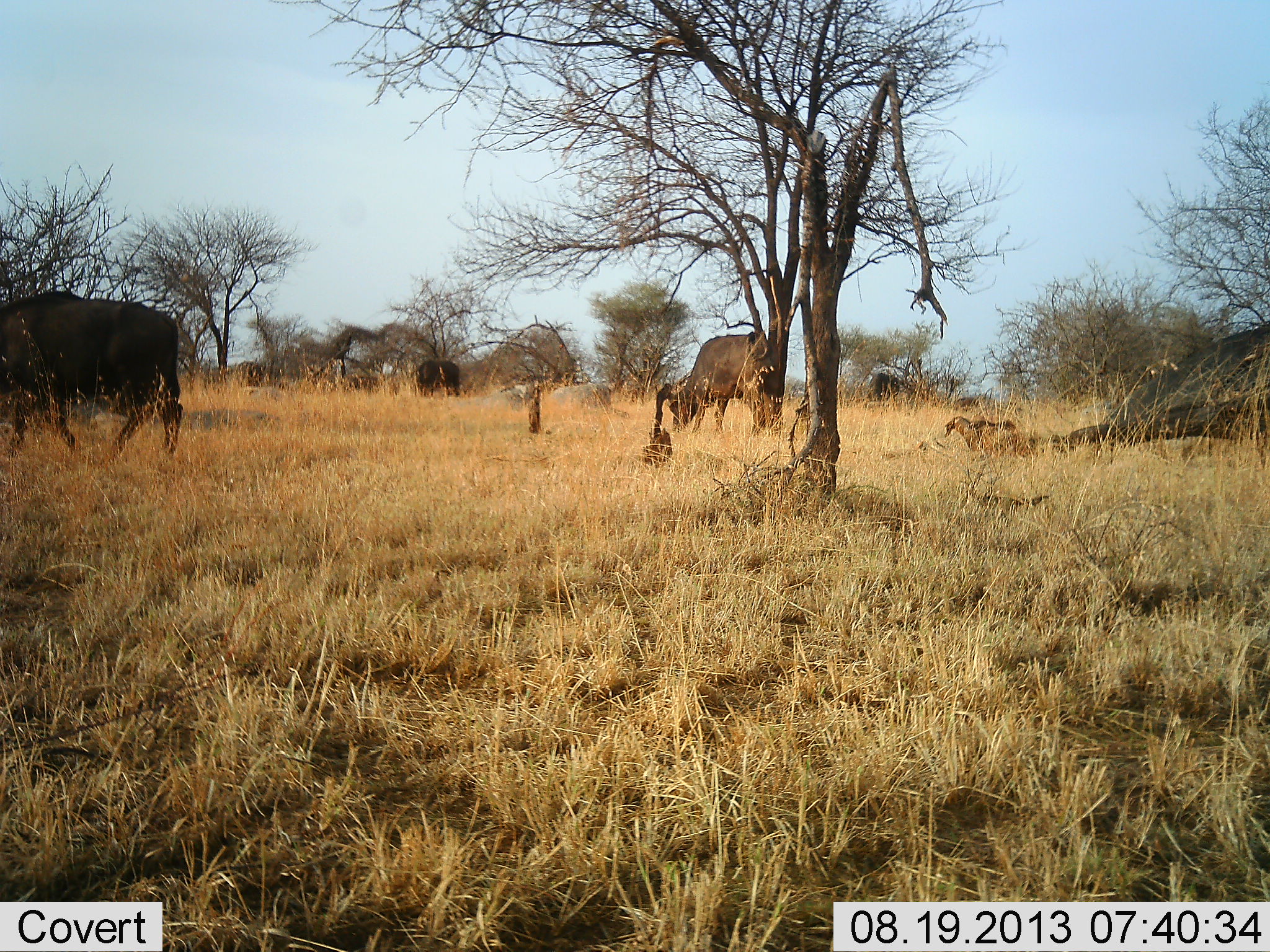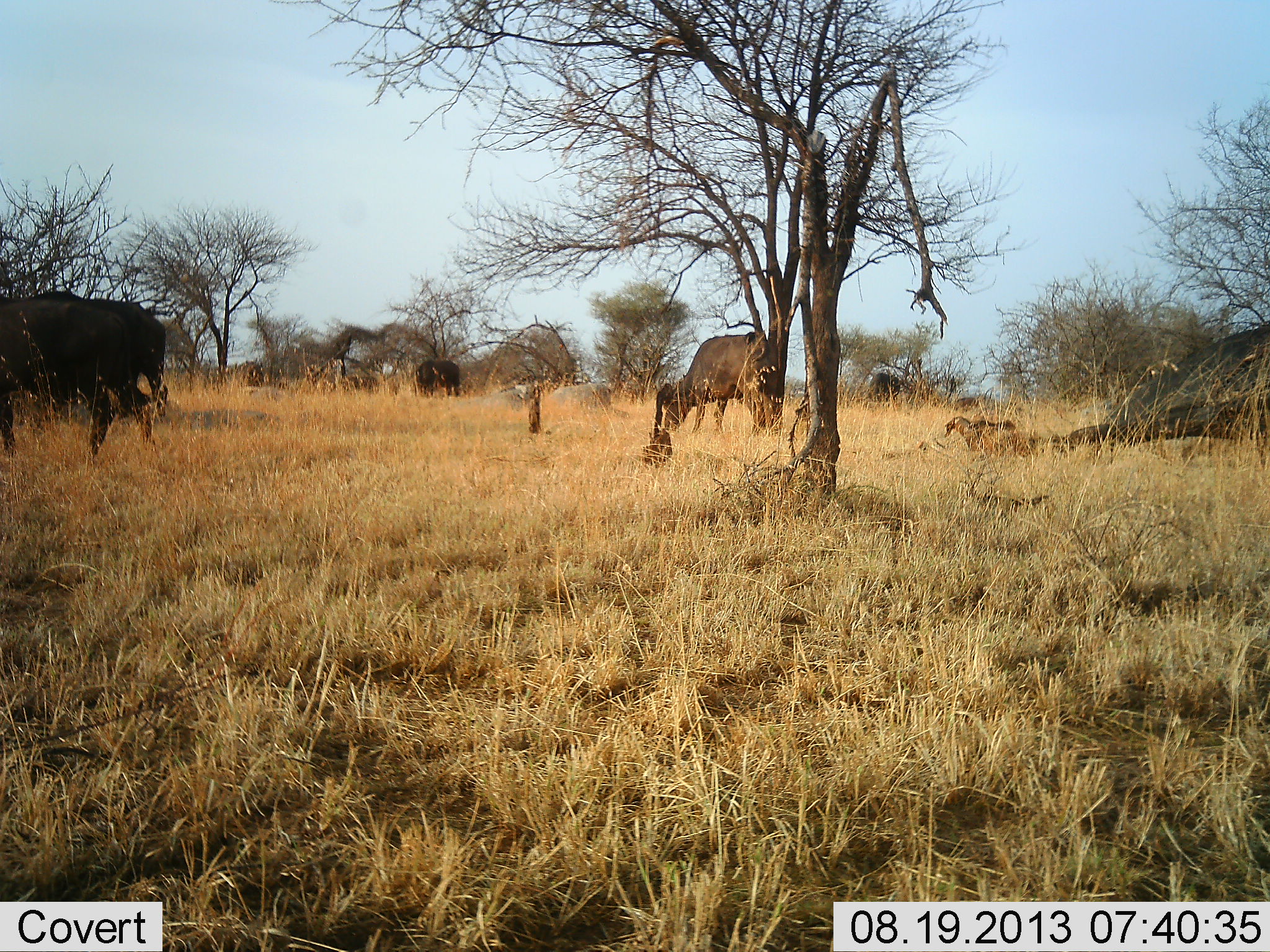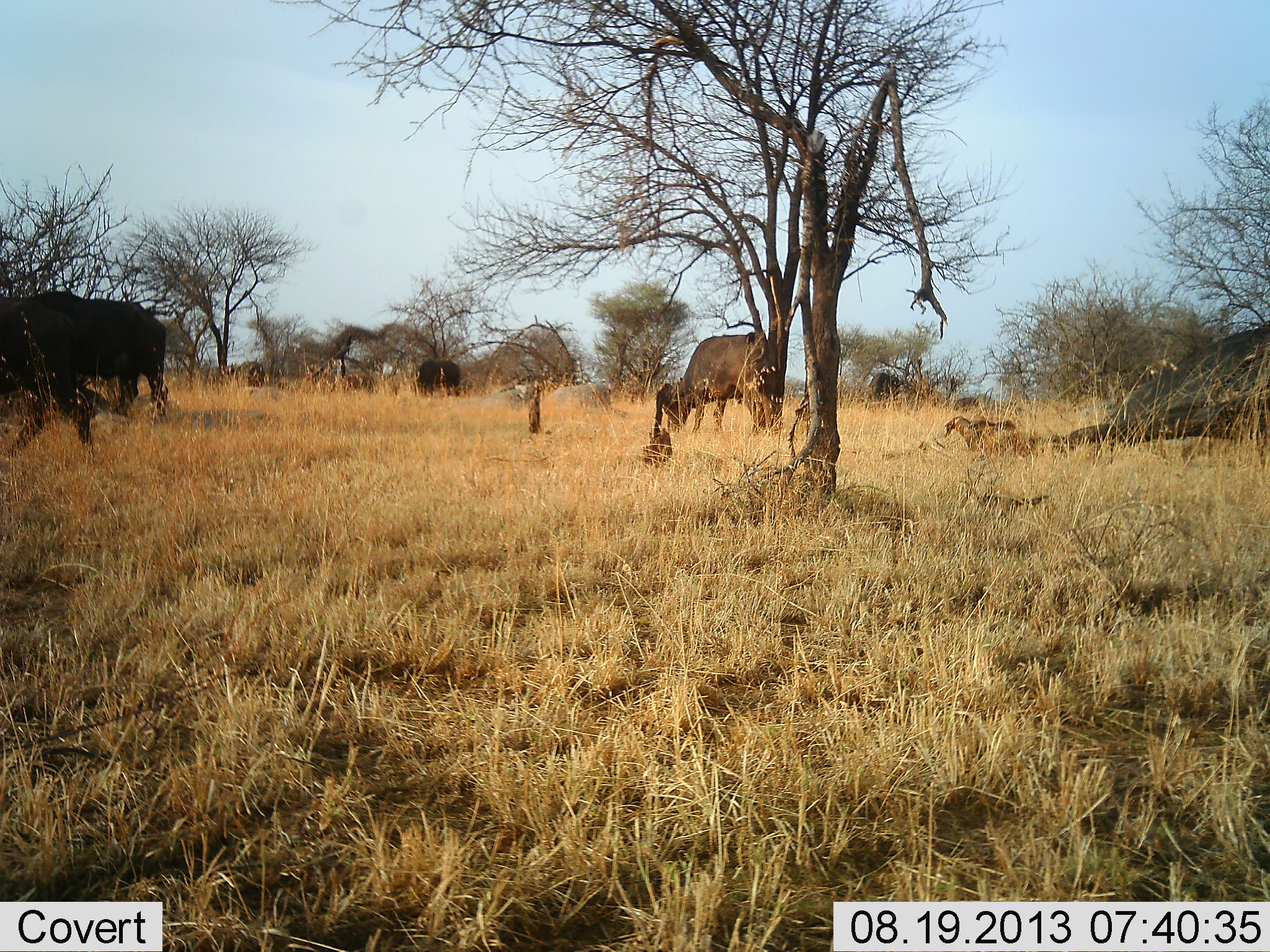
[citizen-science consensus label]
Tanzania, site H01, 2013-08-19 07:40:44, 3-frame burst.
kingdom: Animalia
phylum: Chordata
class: Mammalia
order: Artiodactyla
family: Bovidae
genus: Connochaetes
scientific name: Connochaetes taurinus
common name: blue wildebeest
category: wildebeest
Wildebeest (blue wildebeest) (Connochaetes taurinus), count 3. Behavior (volunteer vote fractions): standing 45%, resting 0%, moving 73%, interacting 0%. Young present (vote fraction): 0%. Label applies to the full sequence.